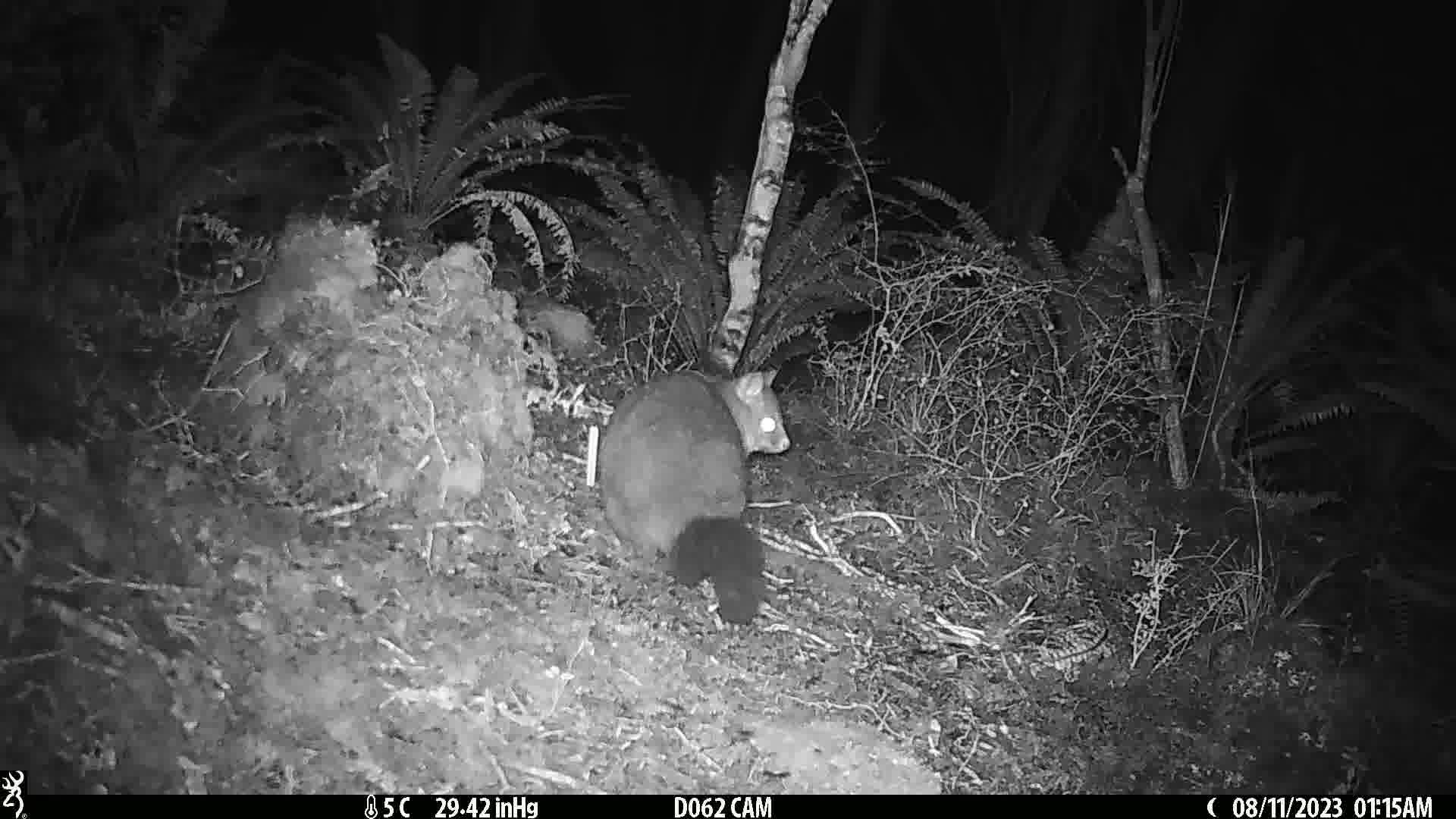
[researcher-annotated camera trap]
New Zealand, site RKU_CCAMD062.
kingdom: Animalia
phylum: Chordata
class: Mammalia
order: Diprotodontia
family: Phalangeridae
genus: Trichosurus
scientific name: Trichosurus vulpecula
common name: common brushtail possum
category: possum